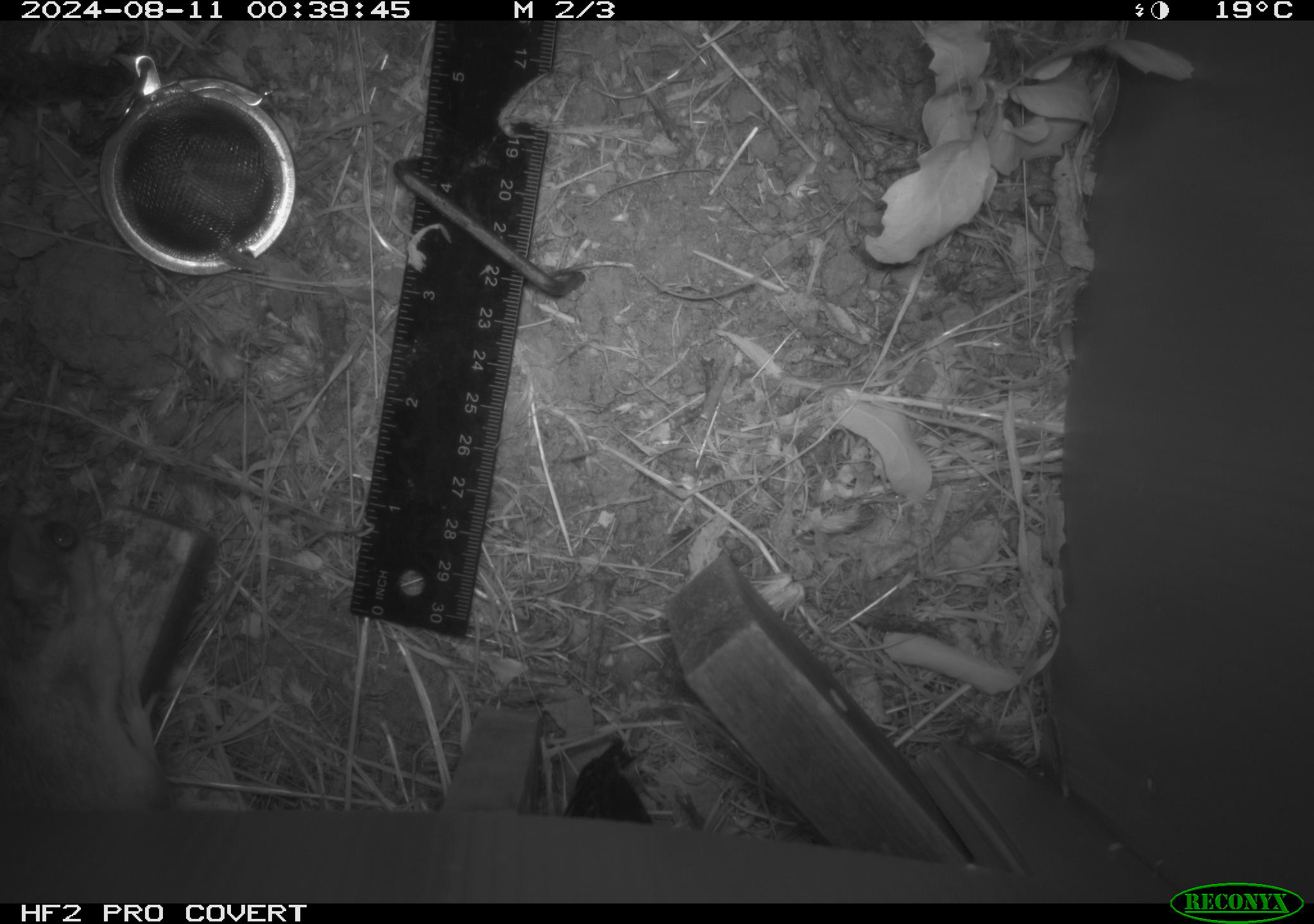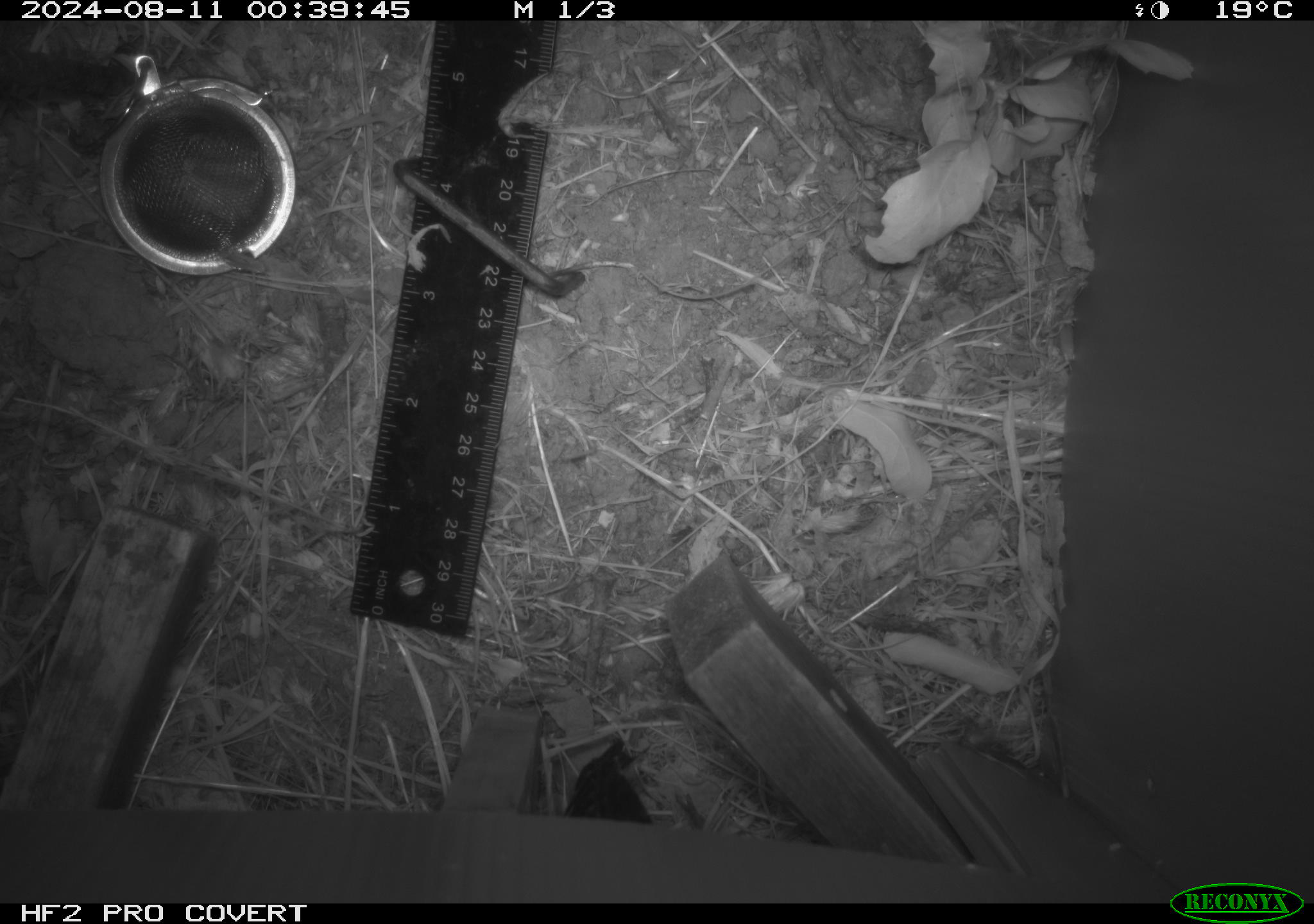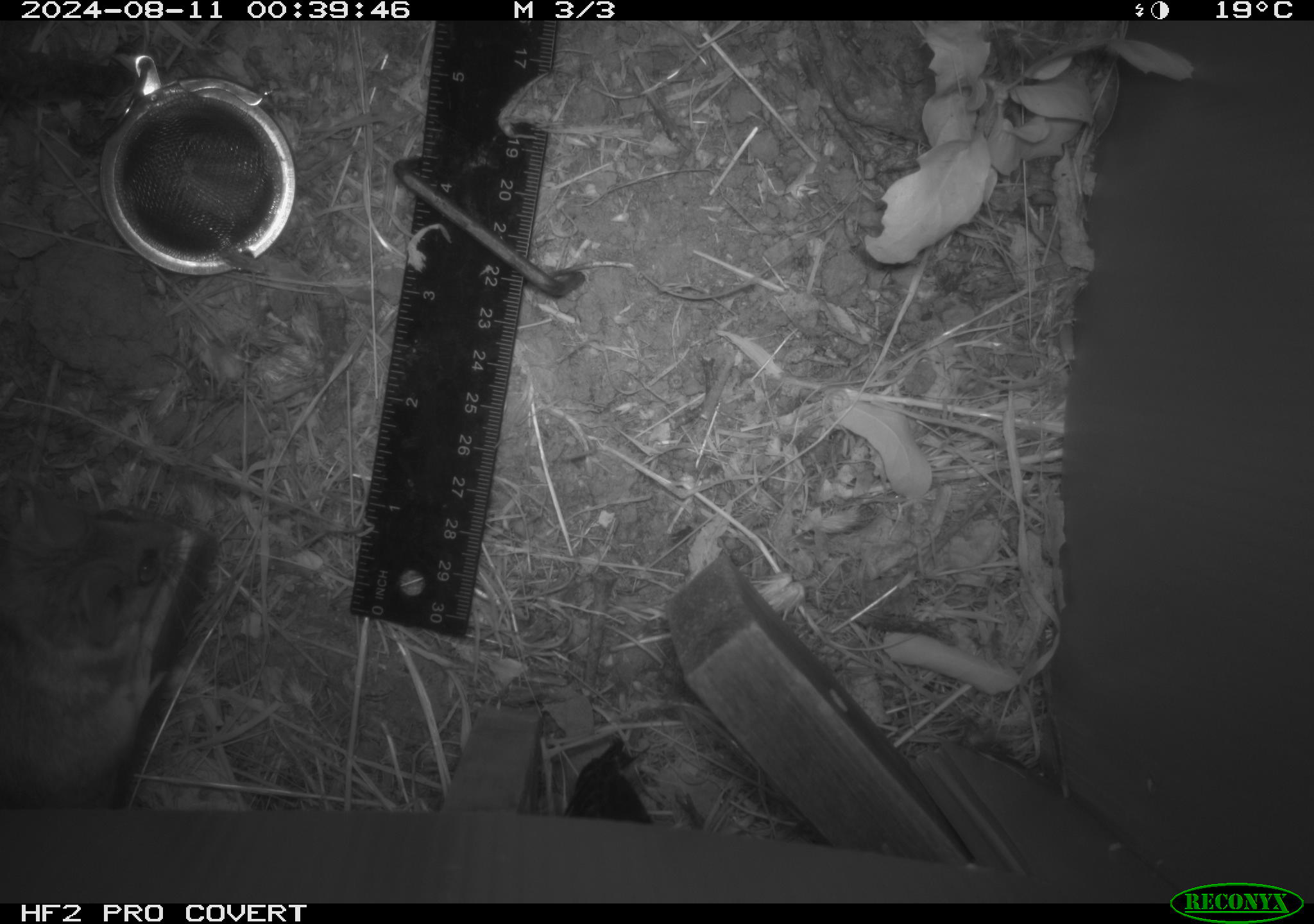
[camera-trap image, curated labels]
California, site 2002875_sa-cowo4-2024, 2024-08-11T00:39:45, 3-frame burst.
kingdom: Animalia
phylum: Chordata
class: Mammalia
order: Rodentia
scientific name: Rodentia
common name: rodent